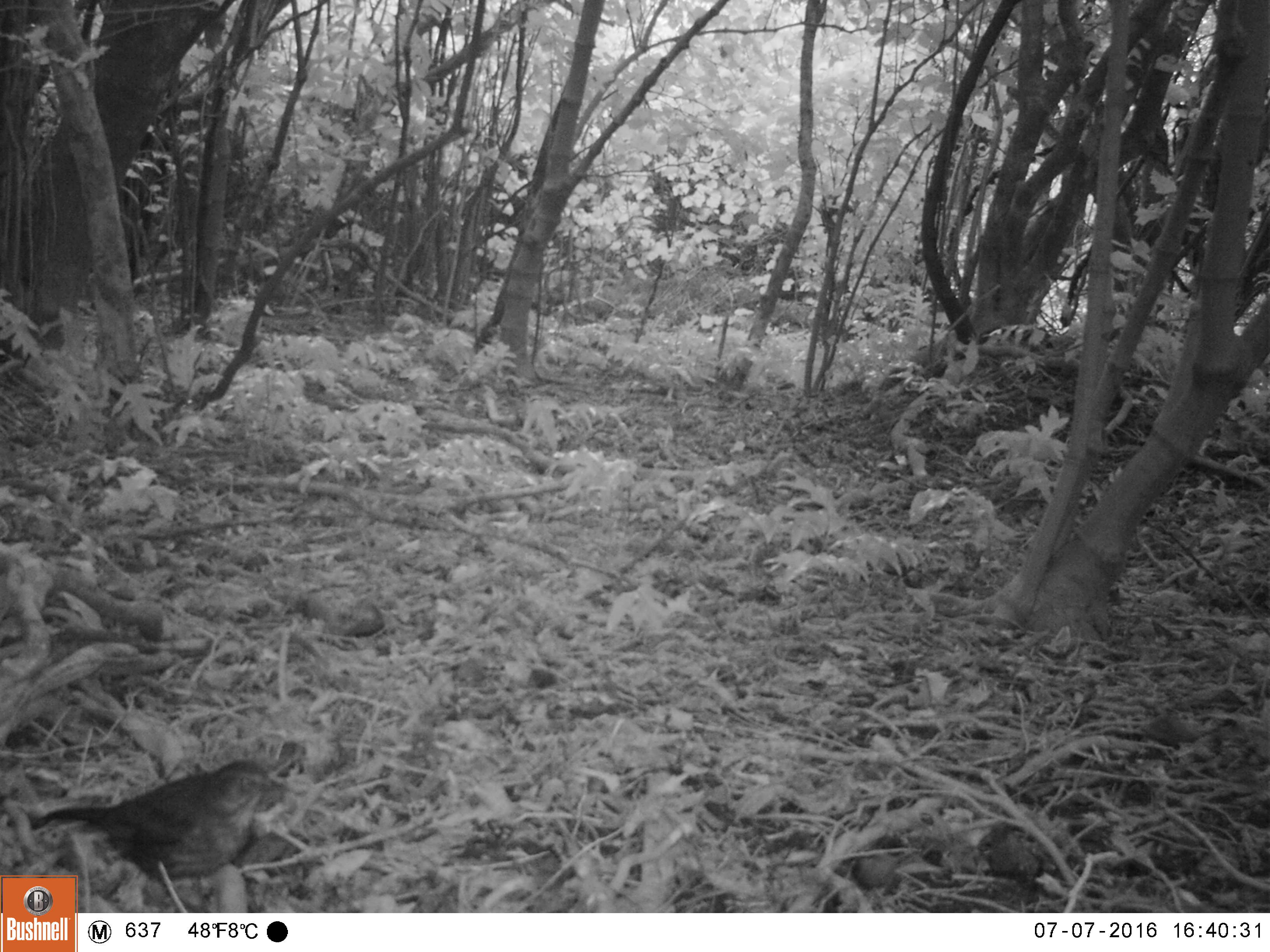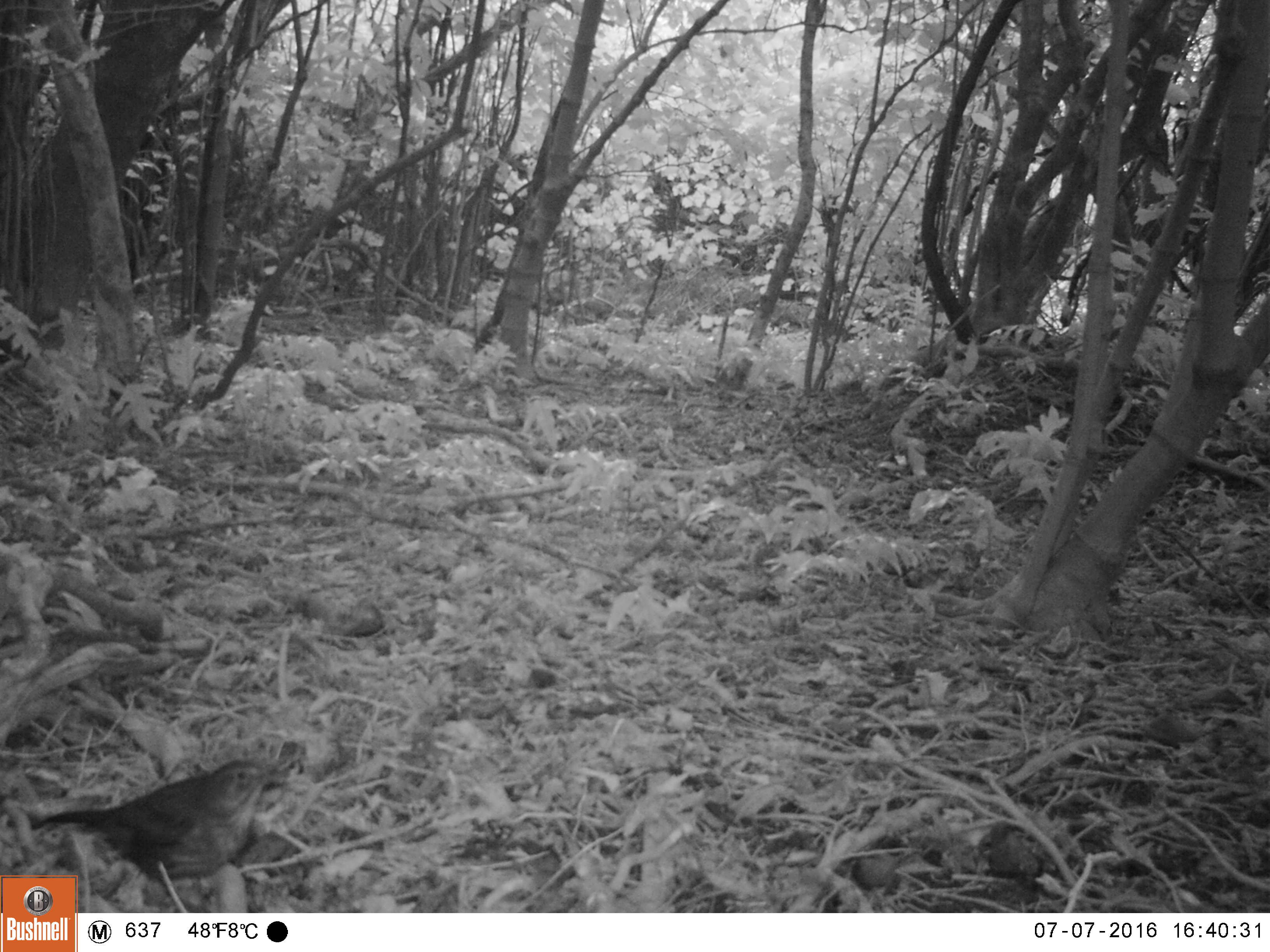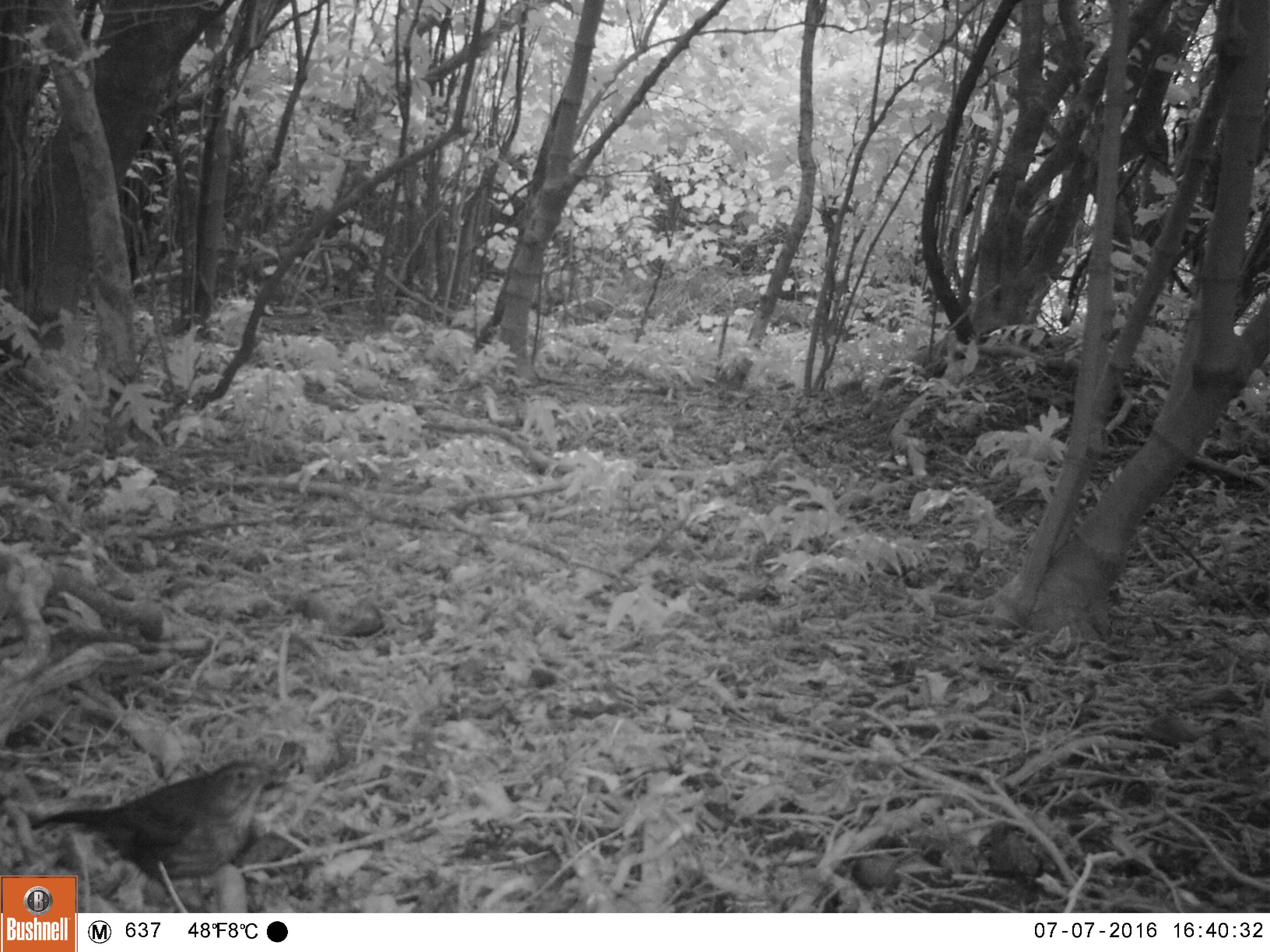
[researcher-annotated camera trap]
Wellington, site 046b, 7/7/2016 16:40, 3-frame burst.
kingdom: Animalia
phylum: Chordata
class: Aves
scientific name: Aves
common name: bird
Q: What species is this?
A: Bird (Aves).